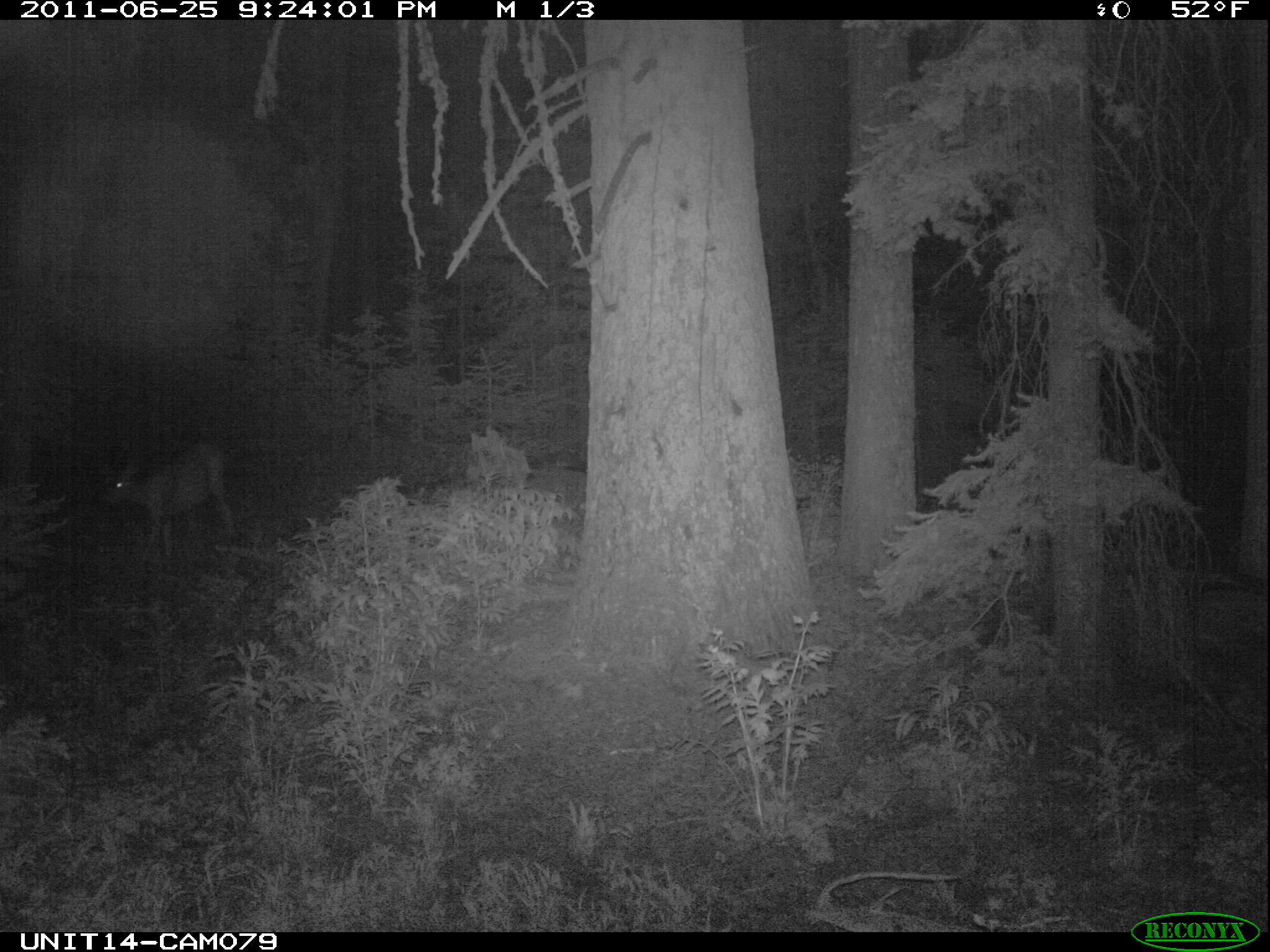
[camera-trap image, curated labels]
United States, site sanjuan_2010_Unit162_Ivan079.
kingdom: Animalia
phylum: Chordata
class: Mammalia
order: Artiodactyla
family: Cervidae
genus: Odocoileus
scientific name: Odocoileus hemionus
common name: mule deer